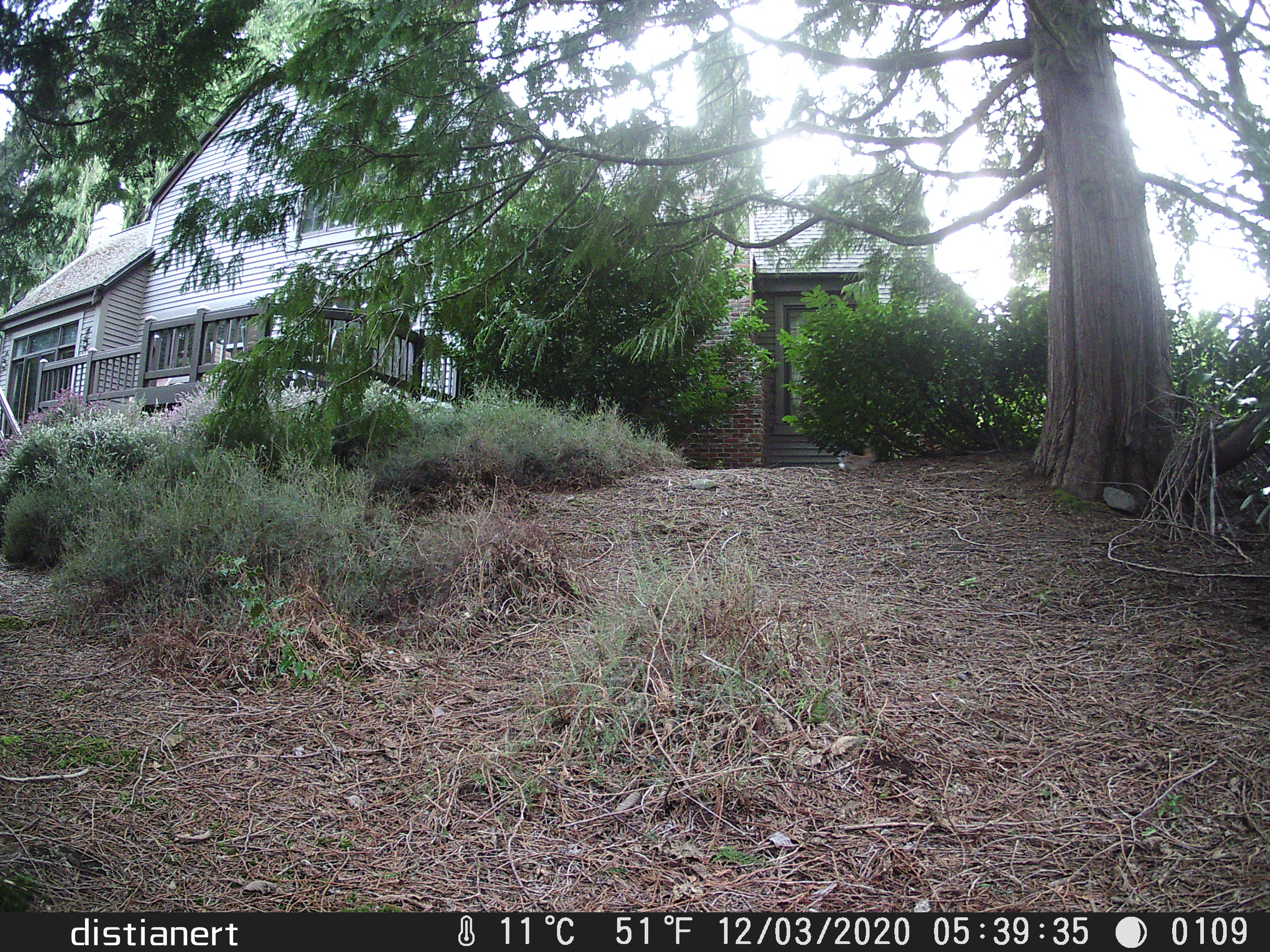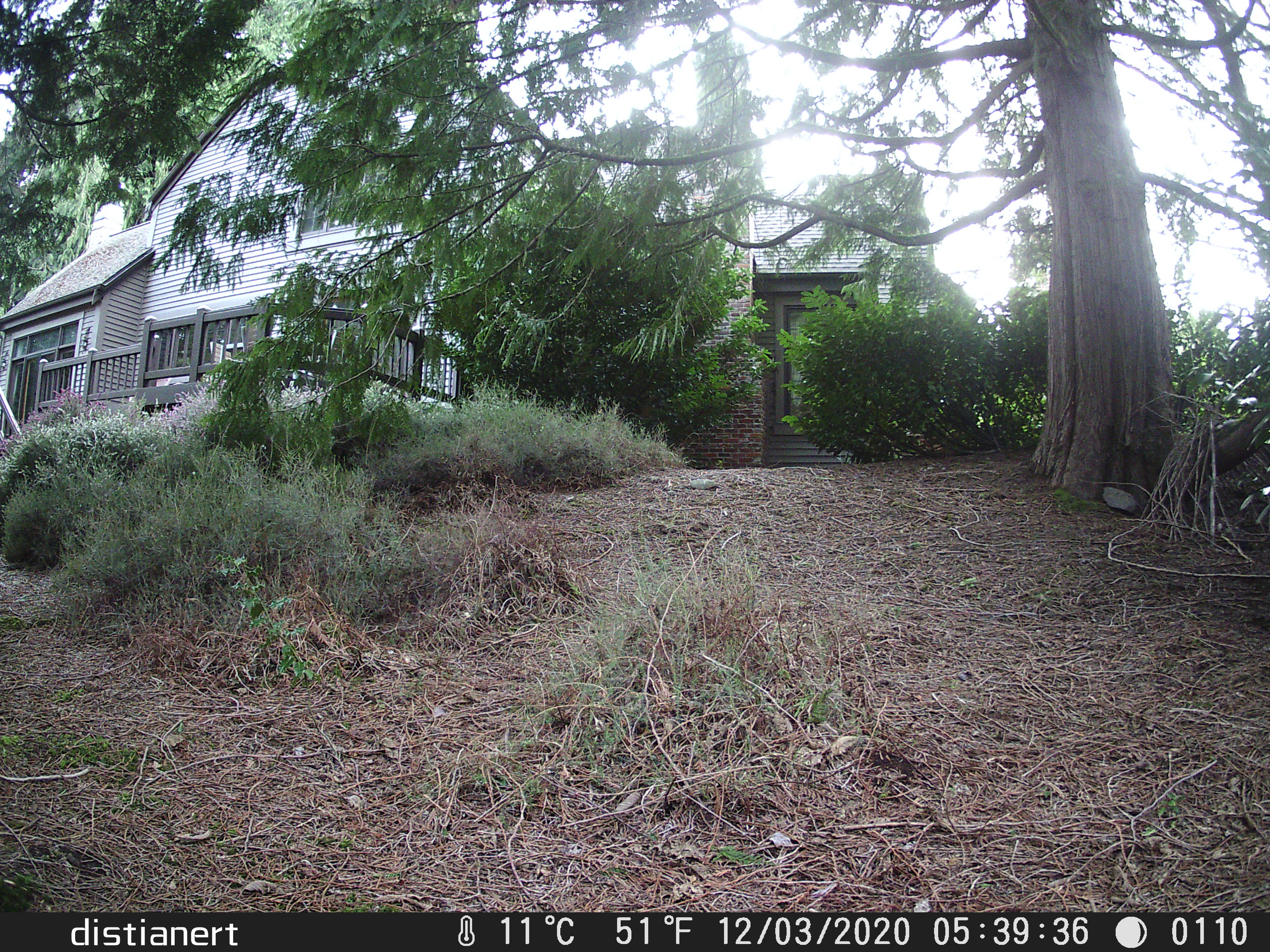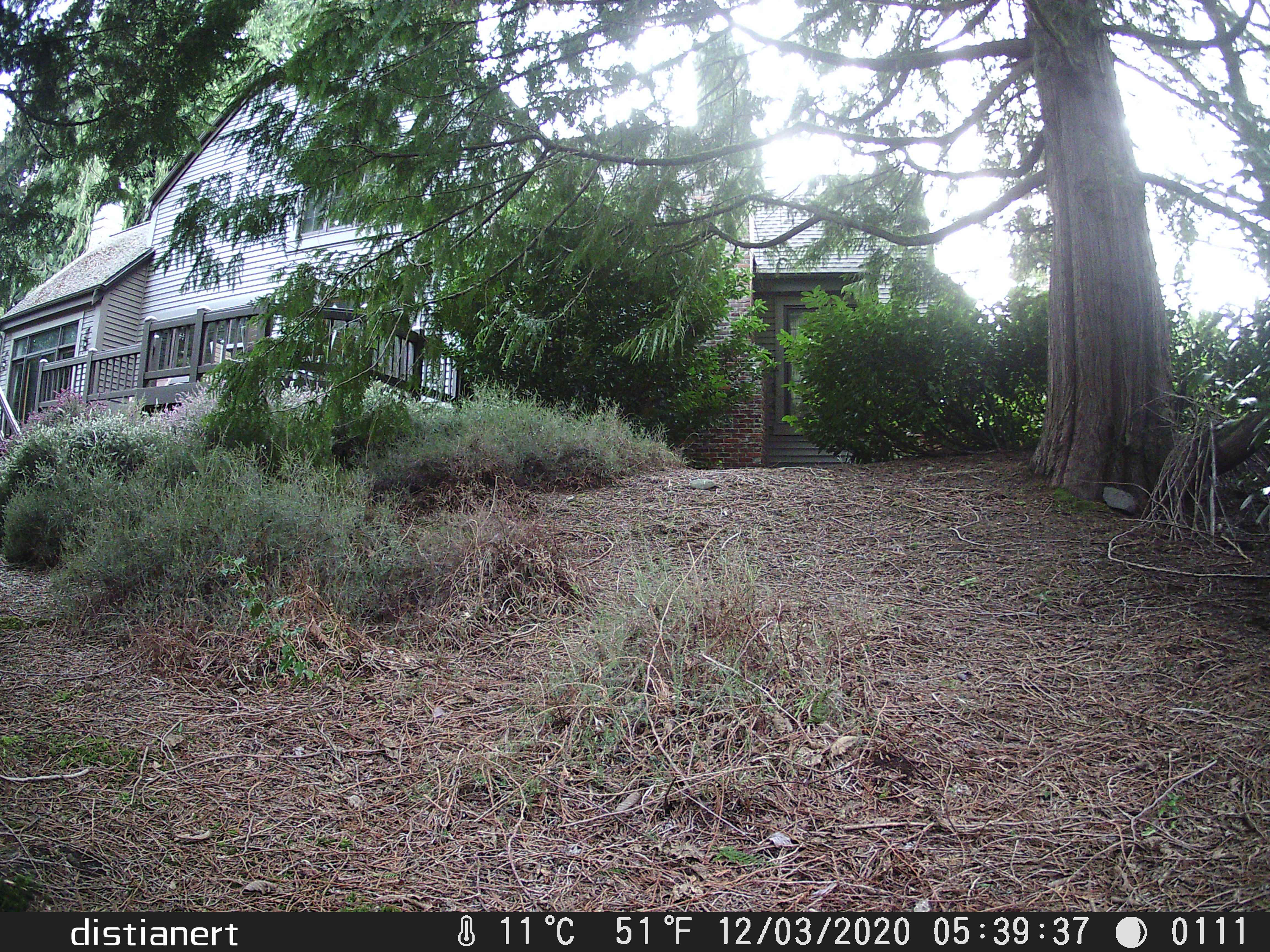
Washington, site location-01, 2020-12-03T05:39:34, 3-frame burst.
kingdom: Animalia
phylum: Chordata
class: Mammalia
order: Lagomorpha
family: Leporidae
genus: Sylvilagus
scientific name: Sylvilagus floridanus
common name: eastern cottontail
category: rabbit